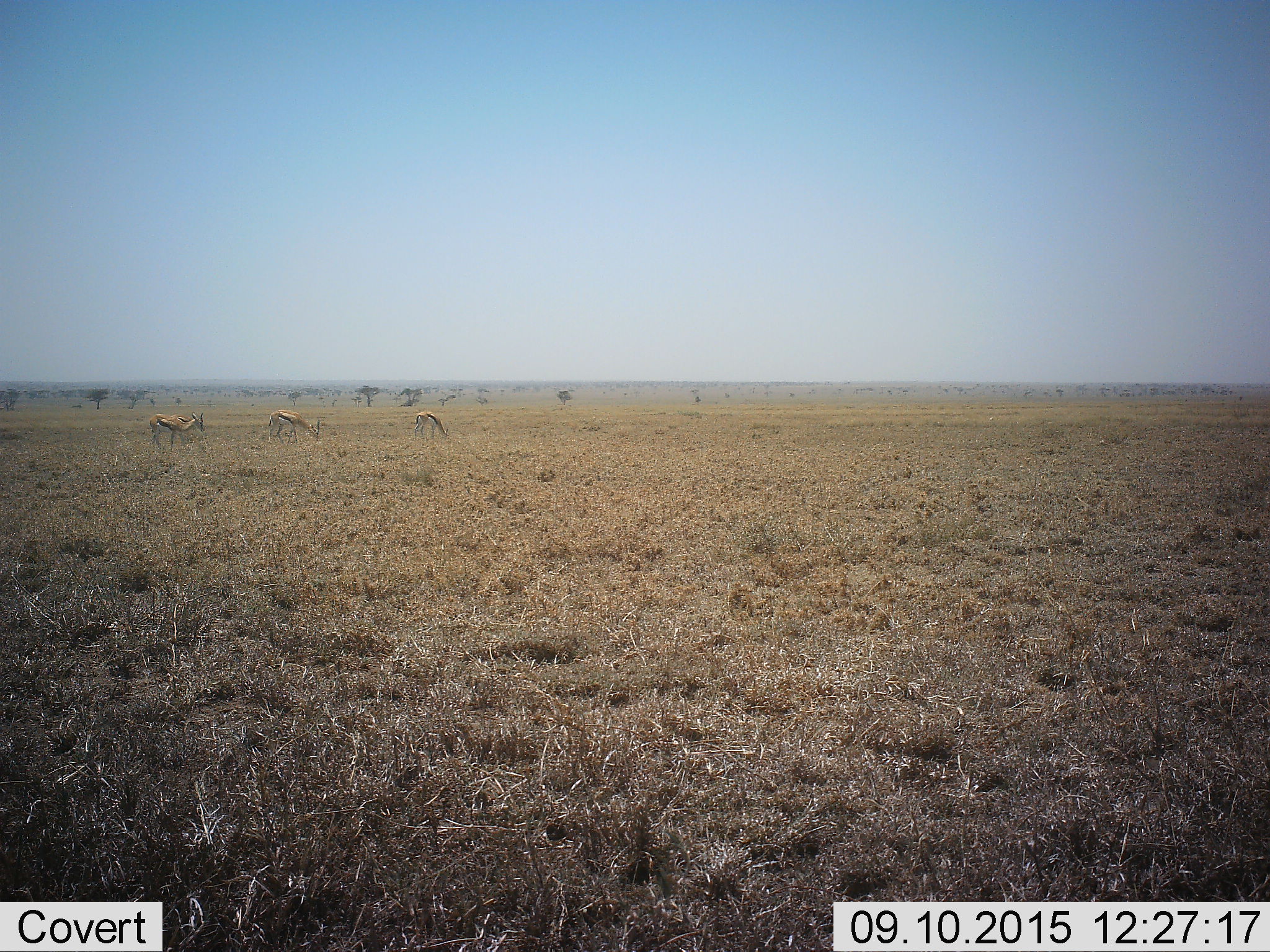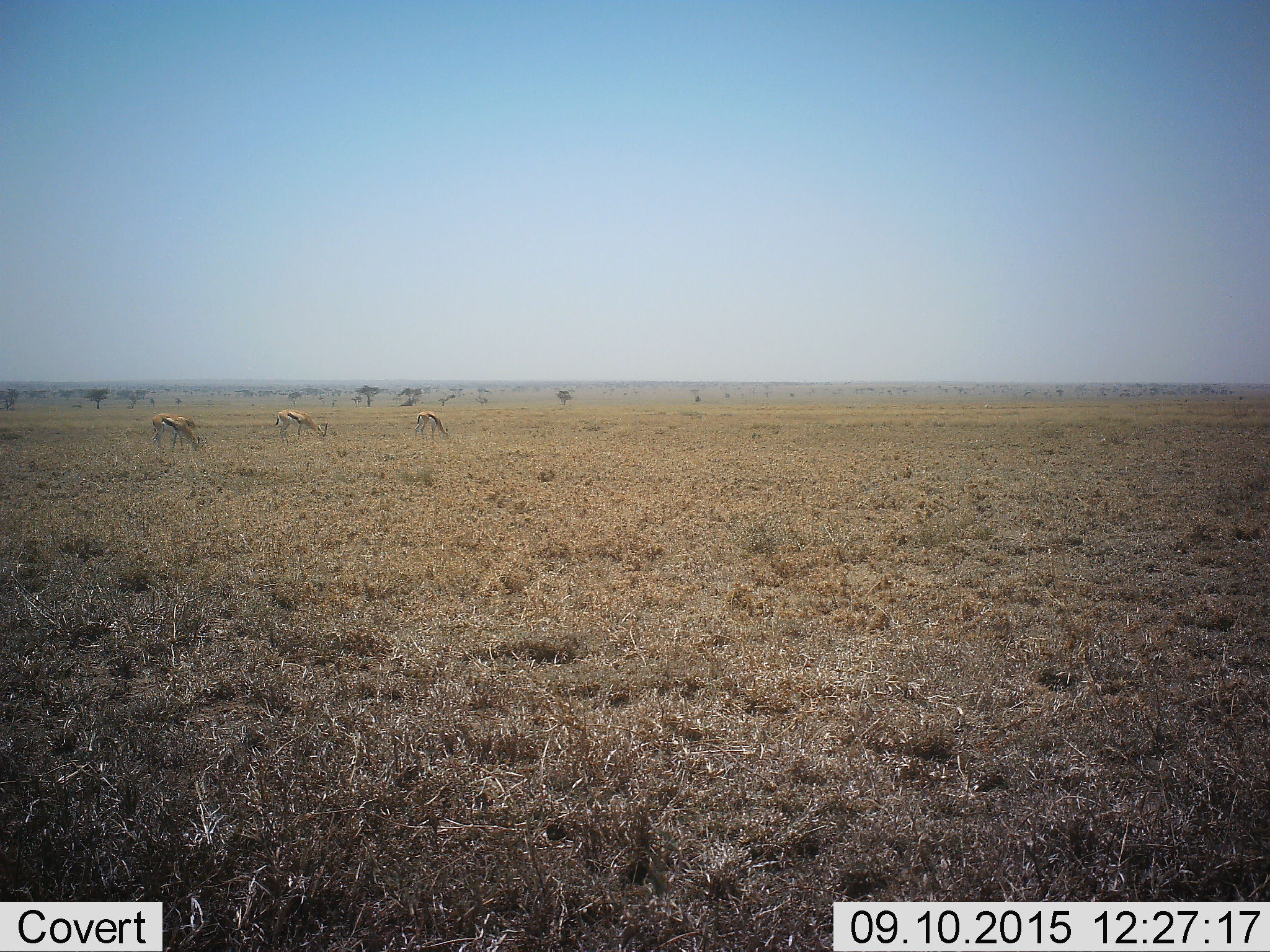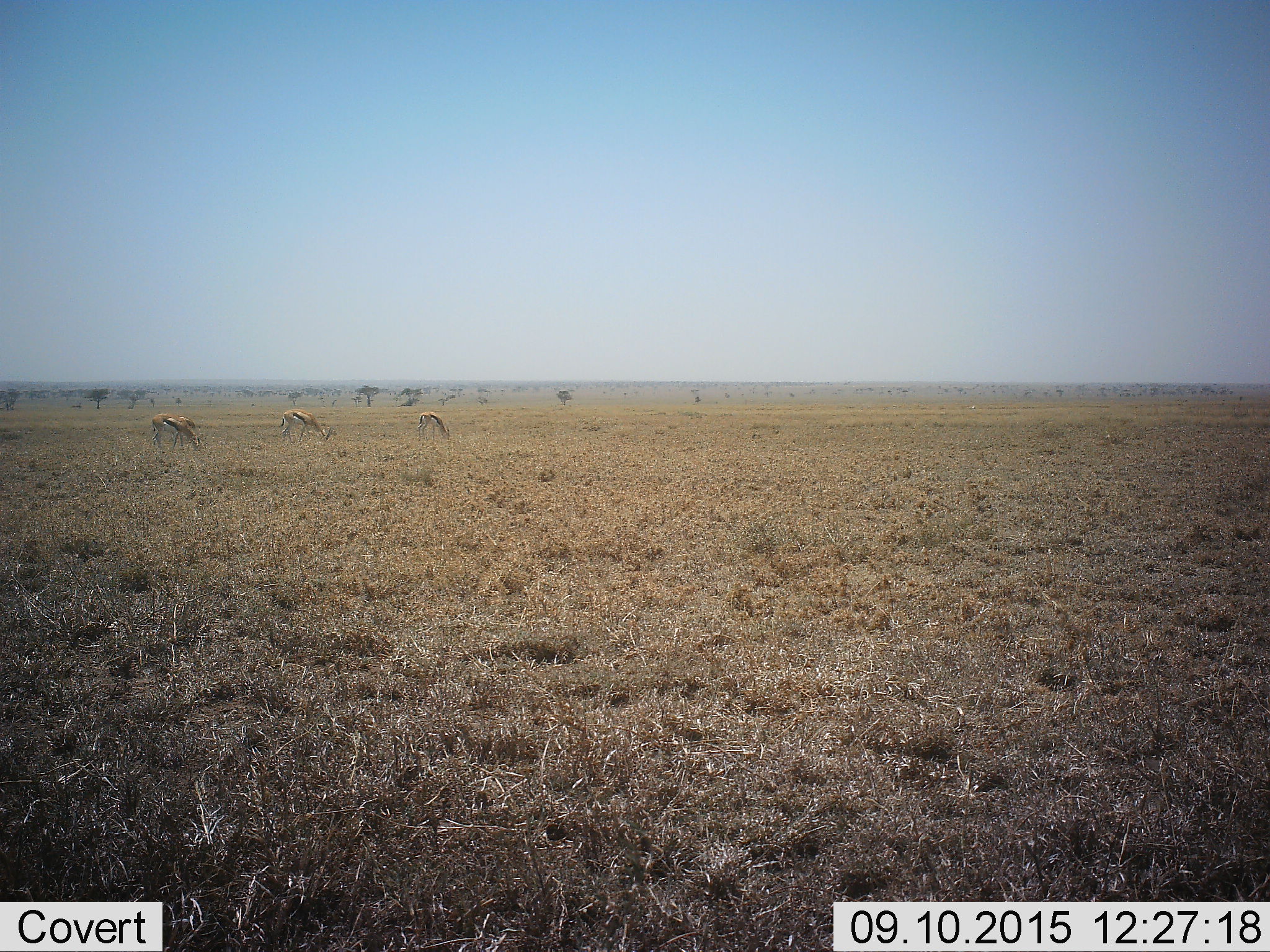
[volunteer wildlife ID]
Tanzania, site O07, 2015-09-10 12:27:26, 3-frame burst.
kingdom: Animalia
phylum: Chordata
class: Mammalia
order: Artiodactyla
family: Bovidae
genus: Eudorcas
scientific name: Eudorcas thomsonii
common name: thomson's gazelle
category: gazellethomsons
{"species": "gazellethomsons (thomson's gazelle) (Eudorcas thomsonii)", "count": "3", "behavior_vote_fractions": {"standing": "86%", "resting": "0%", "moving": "0%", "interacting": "0%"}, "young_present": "0%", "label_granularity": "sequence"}